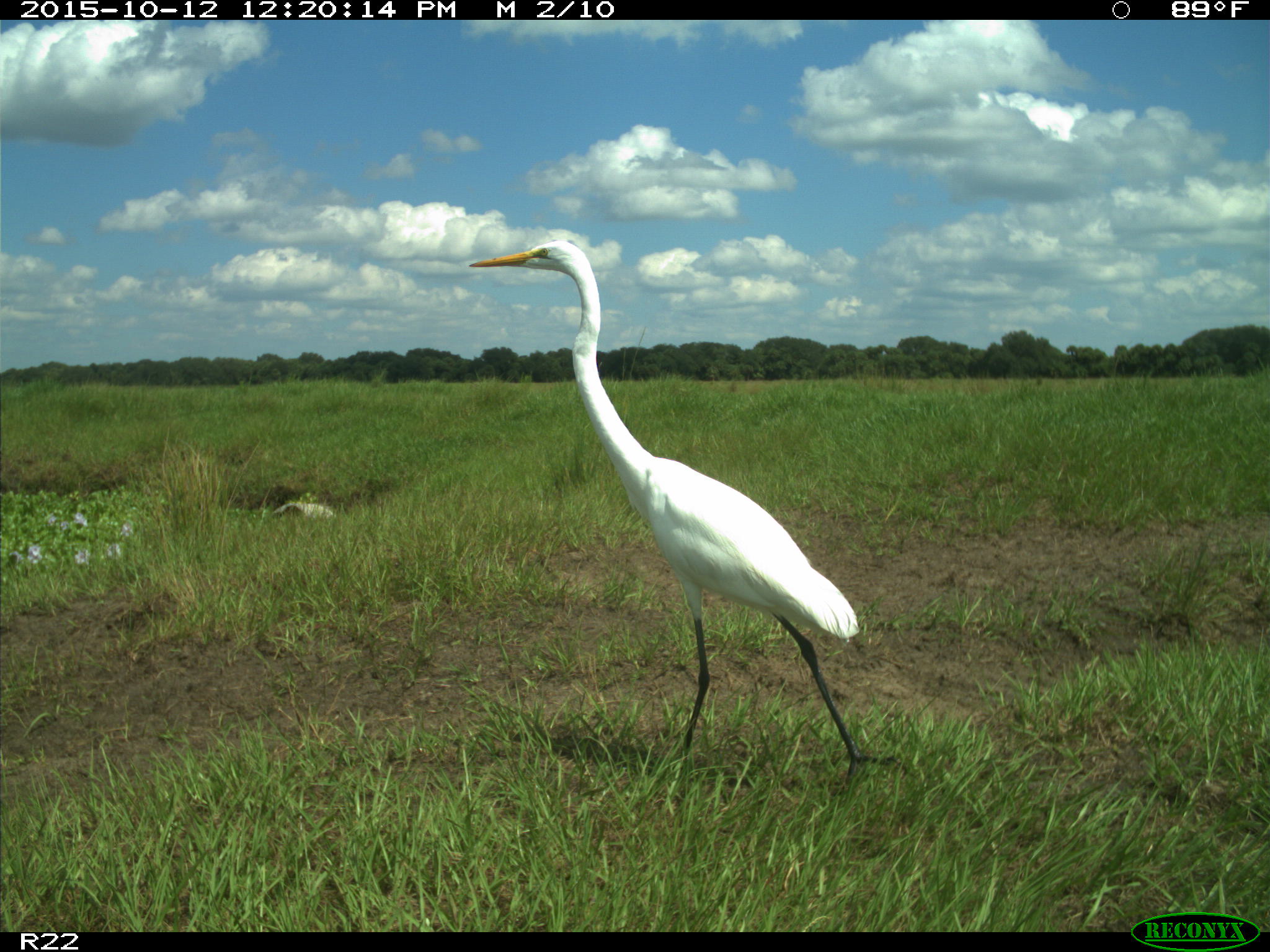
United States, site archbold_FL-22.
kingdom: Animalia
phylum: Chordata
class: Aves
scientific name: Aves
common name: birds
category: unidentified bird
Unidentified bird (birds) (Aves).